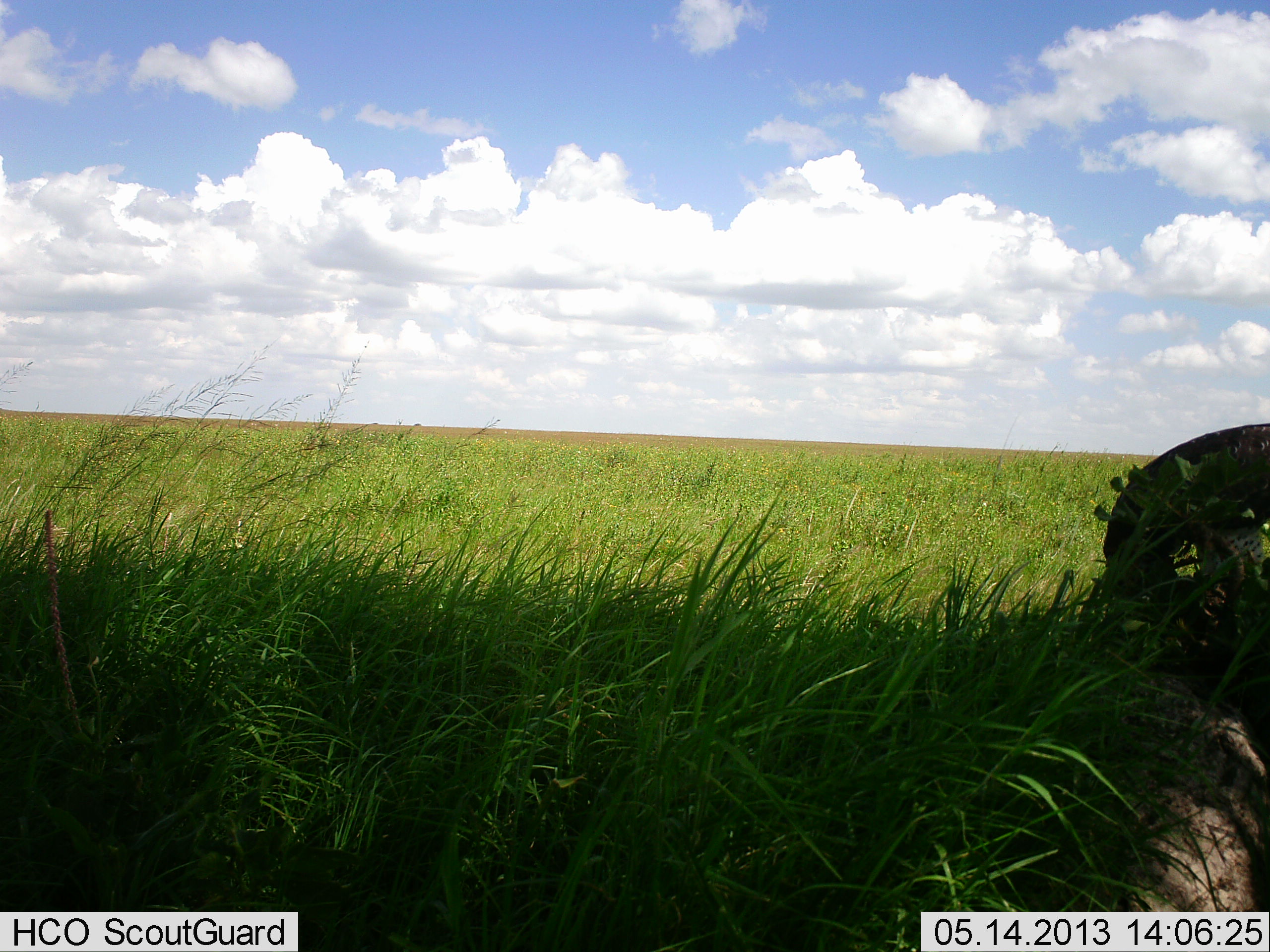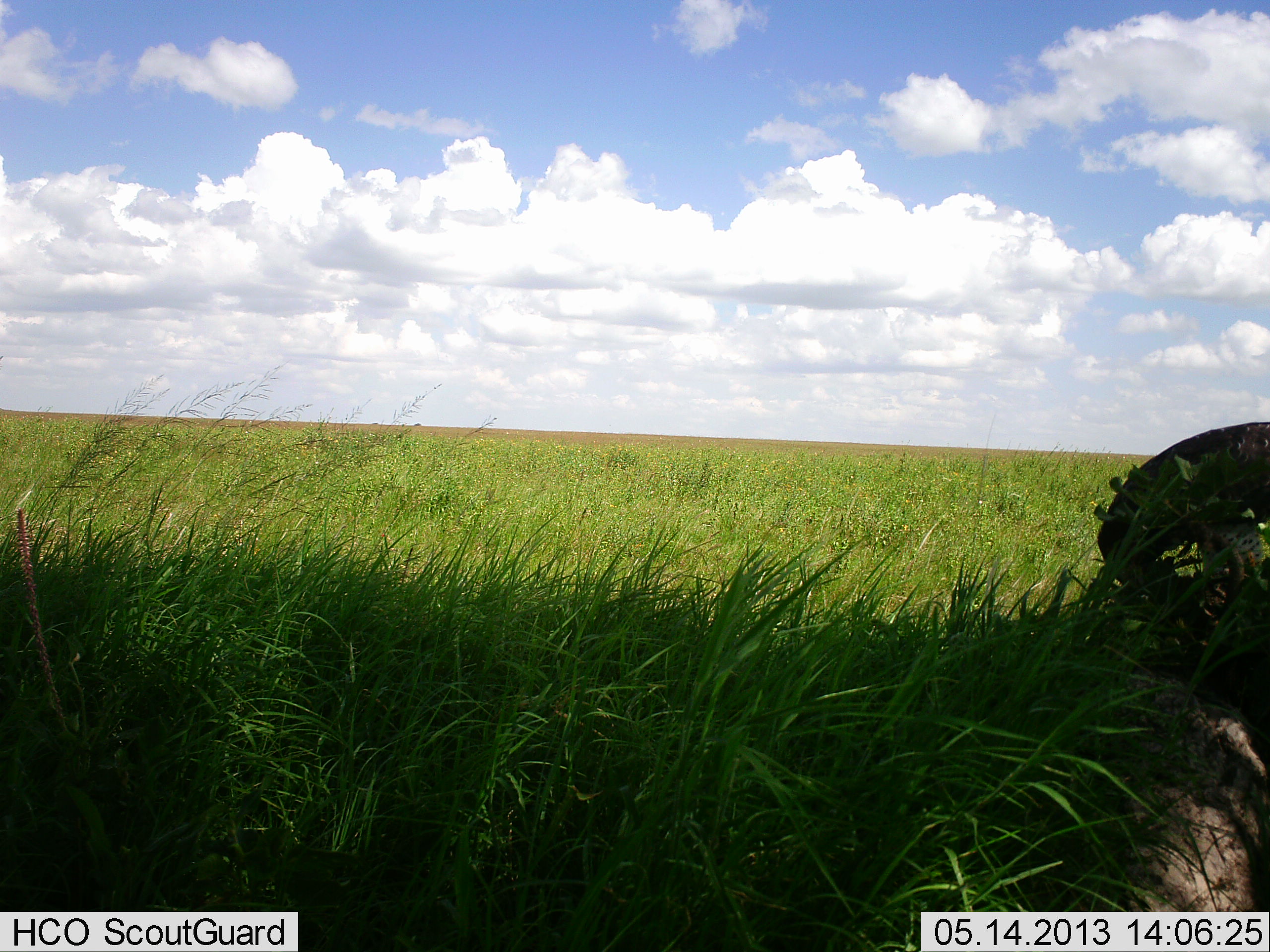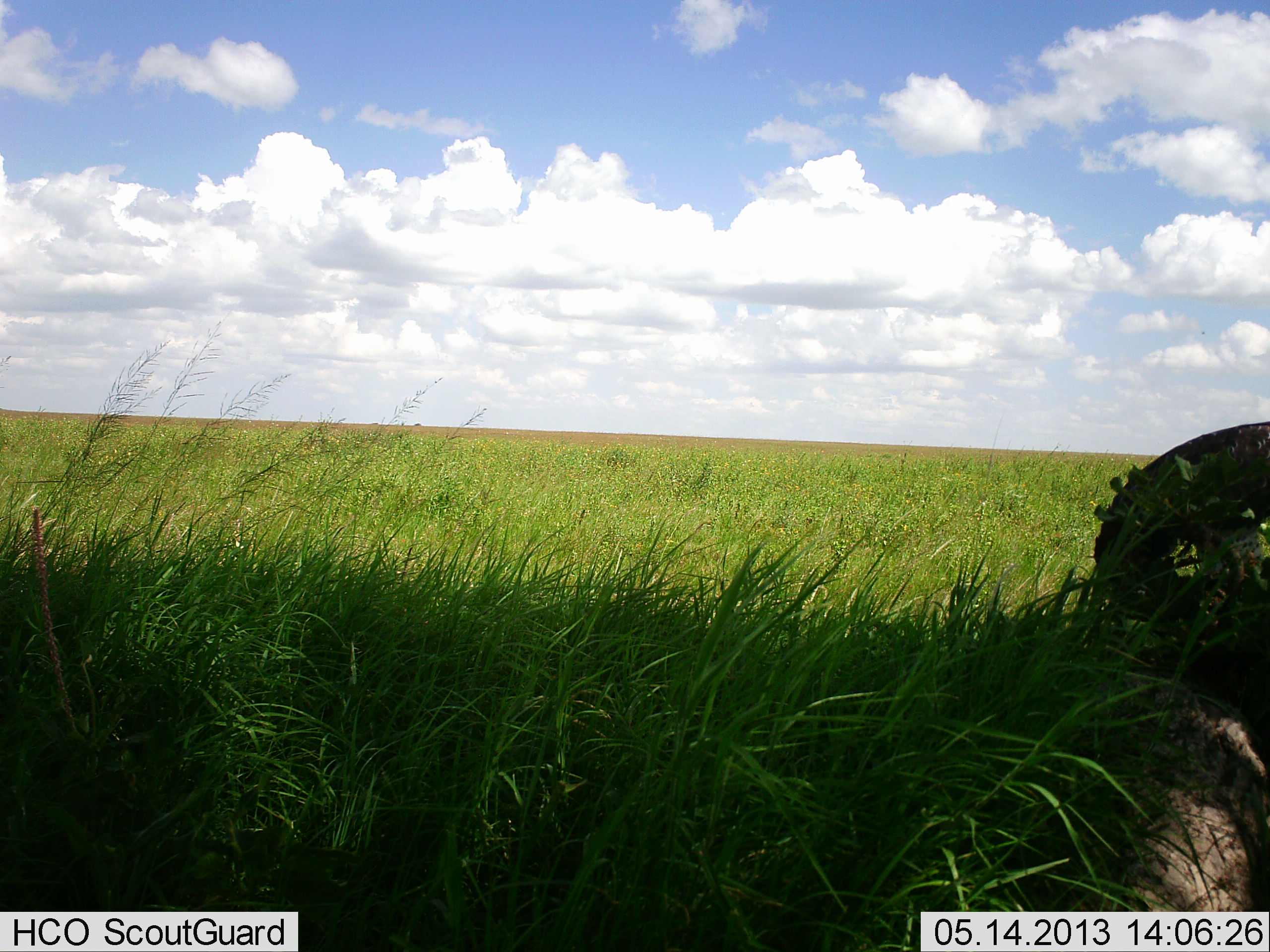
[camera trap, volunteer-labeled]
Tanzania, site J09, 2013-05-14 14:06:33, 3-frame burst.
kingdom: Animalia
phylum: Chordata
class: Aves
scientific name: Aves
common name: bird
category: otherbird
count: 1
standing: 80%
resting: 0%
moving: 0%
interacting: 0%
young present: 0%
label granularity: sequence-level